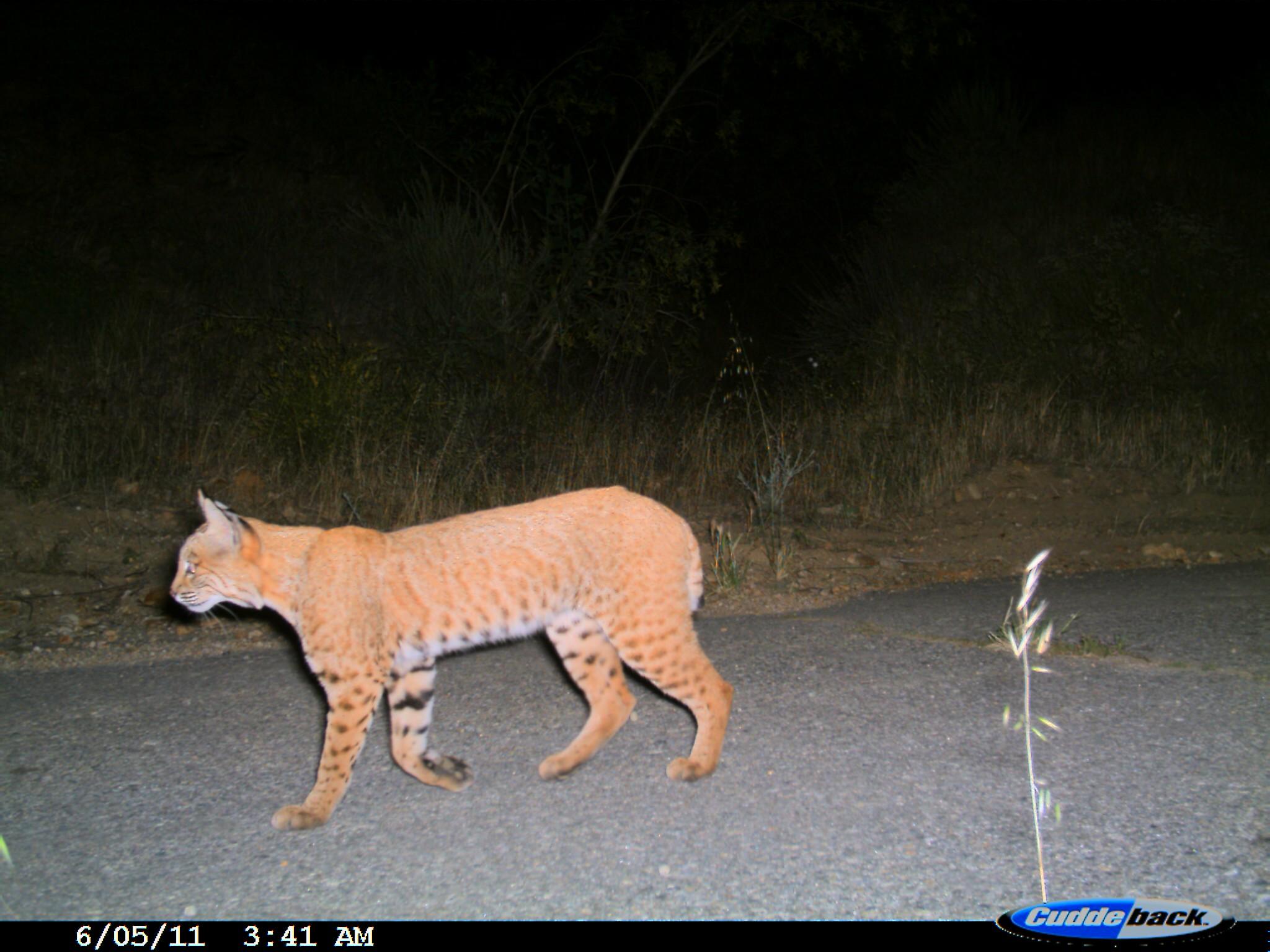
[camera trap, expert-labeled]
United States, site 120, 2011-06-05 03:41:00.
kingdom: Animalia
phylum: Chordata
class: Mammalia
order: Carnivora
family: Felidae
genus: Lynx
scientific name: Lynx rufus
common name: bobcat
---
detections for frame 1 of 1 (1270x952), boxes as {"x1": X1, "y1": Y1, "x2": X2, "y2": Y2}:
bobcat: {"x1": 168, "y1": 479, "x2": 741, "y2": 830}